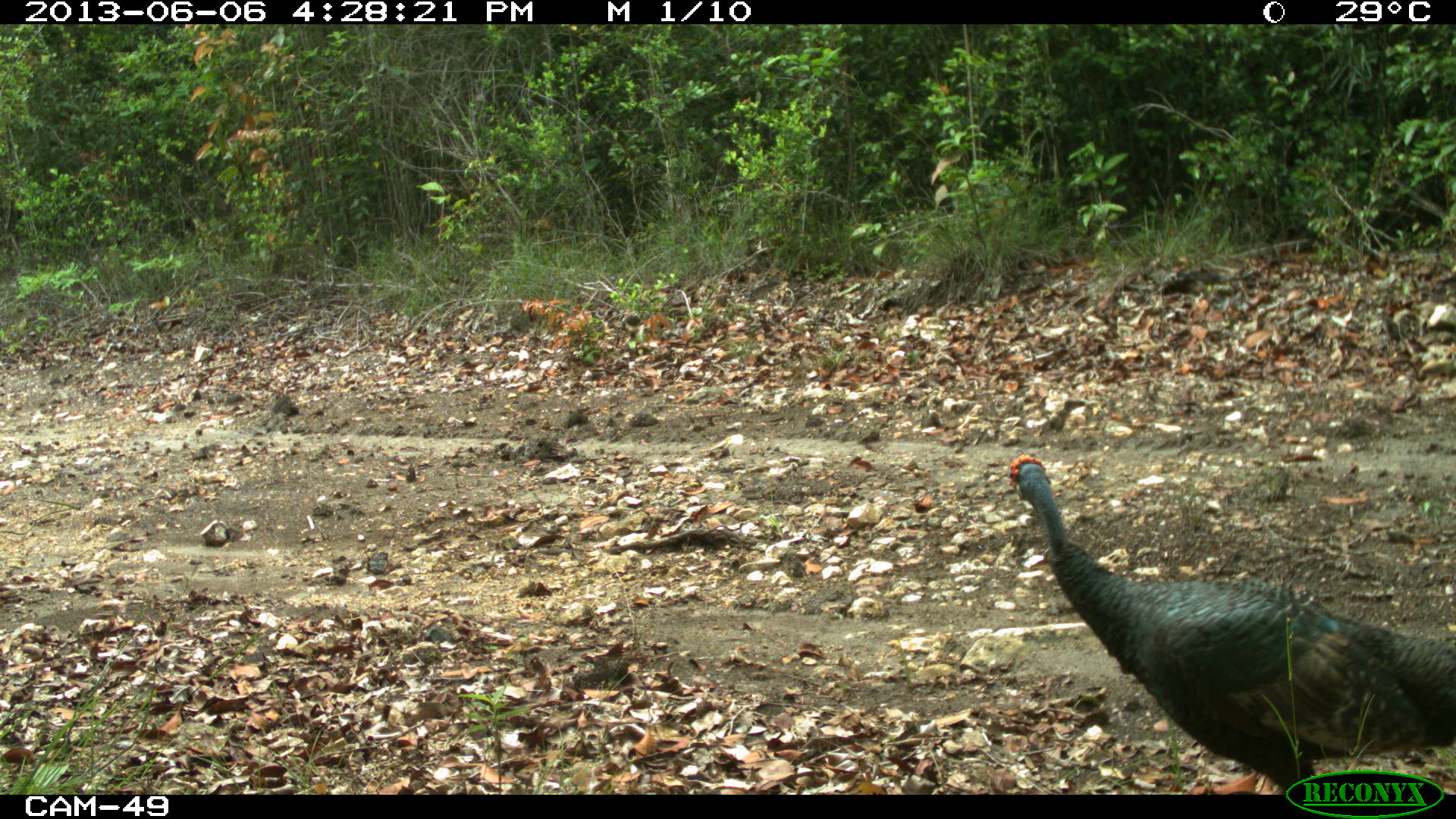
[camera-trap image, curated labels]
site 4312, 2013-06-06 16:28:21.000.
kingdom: Animalia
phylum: Chordata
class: Aves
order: Galliformes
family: Phasianidae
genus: Meleagris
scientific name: Meleagris ocellata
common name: ocellated turkey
Meleagris ocellata (ocellated turkey), count 1.